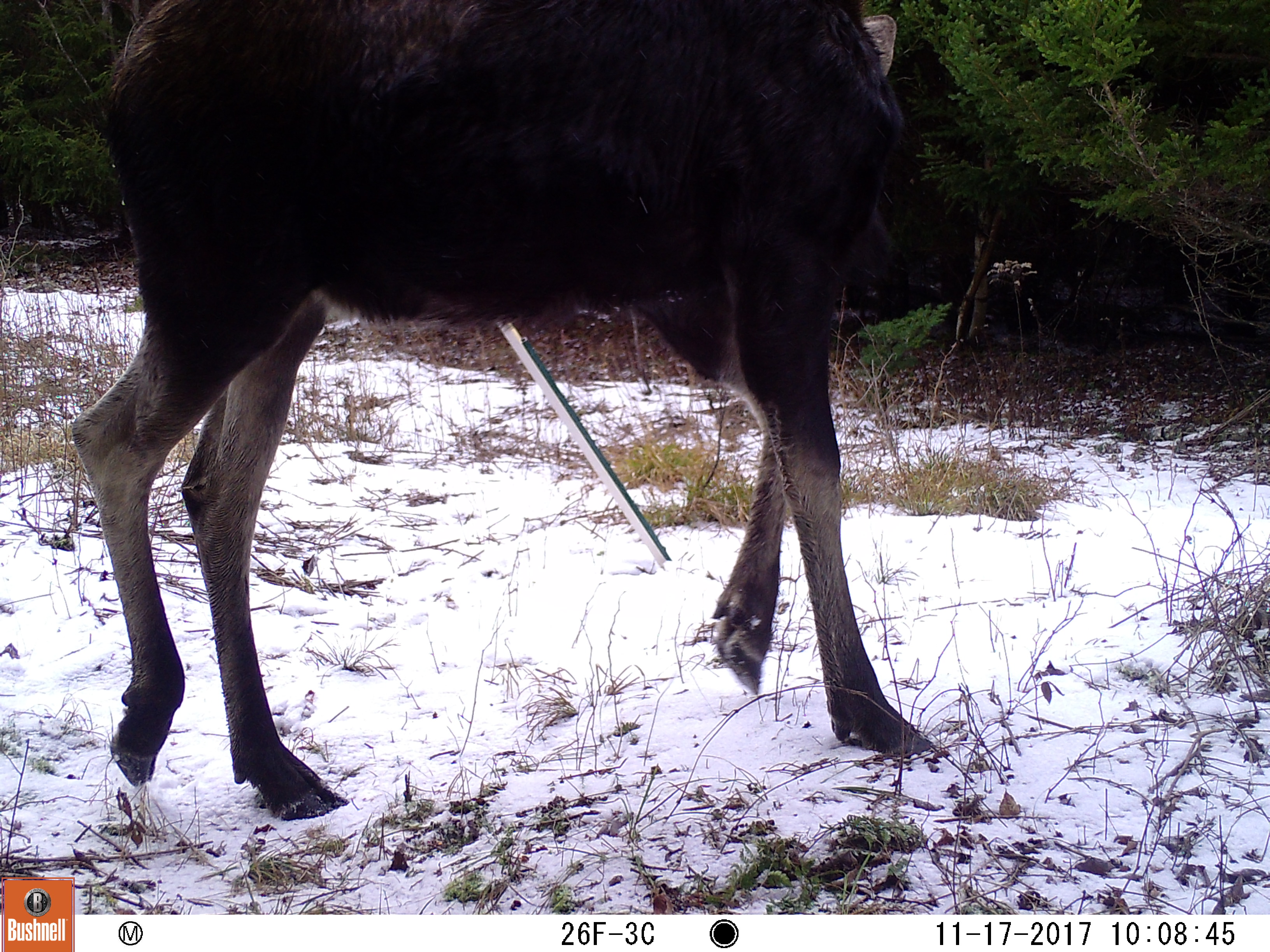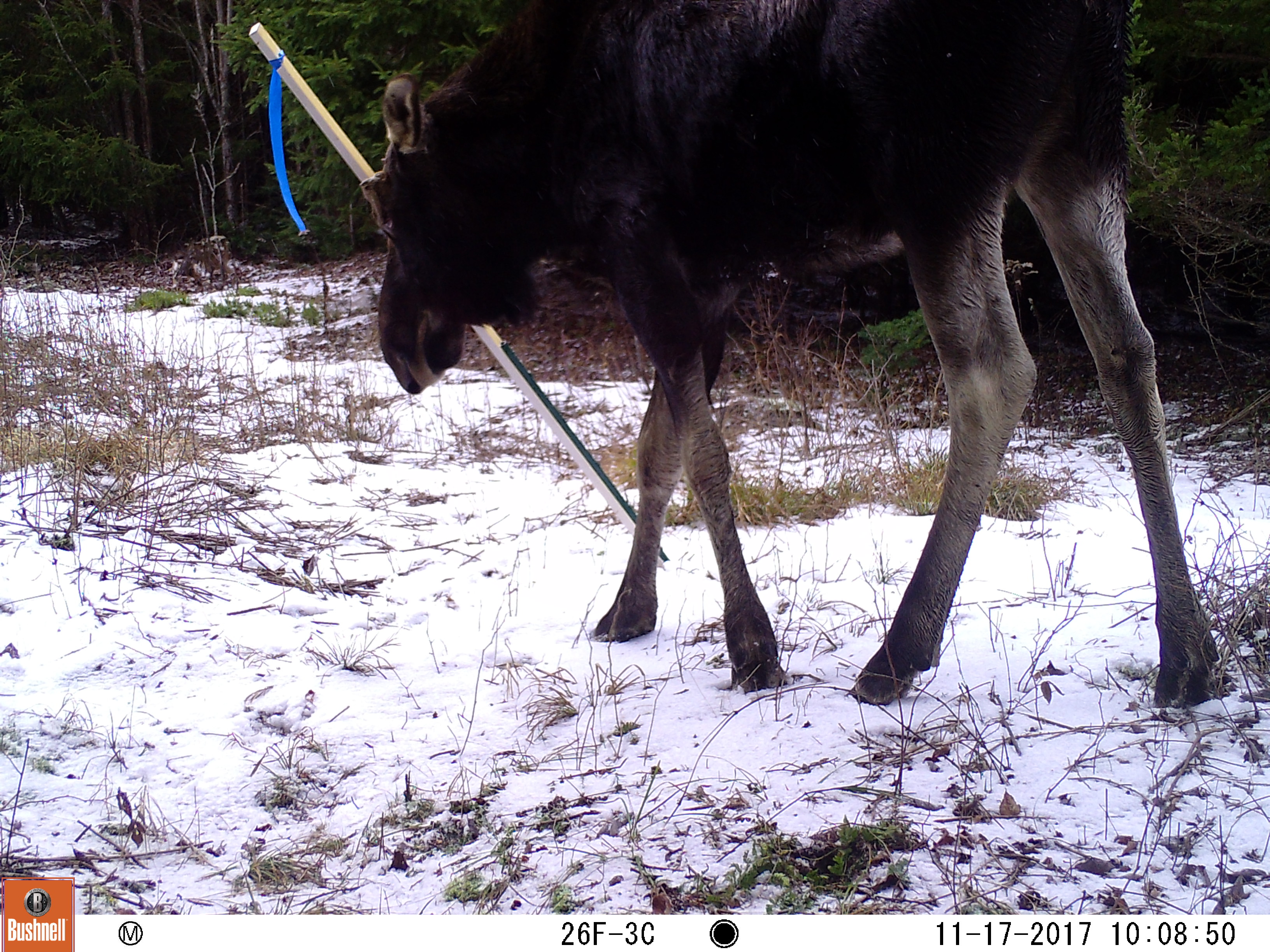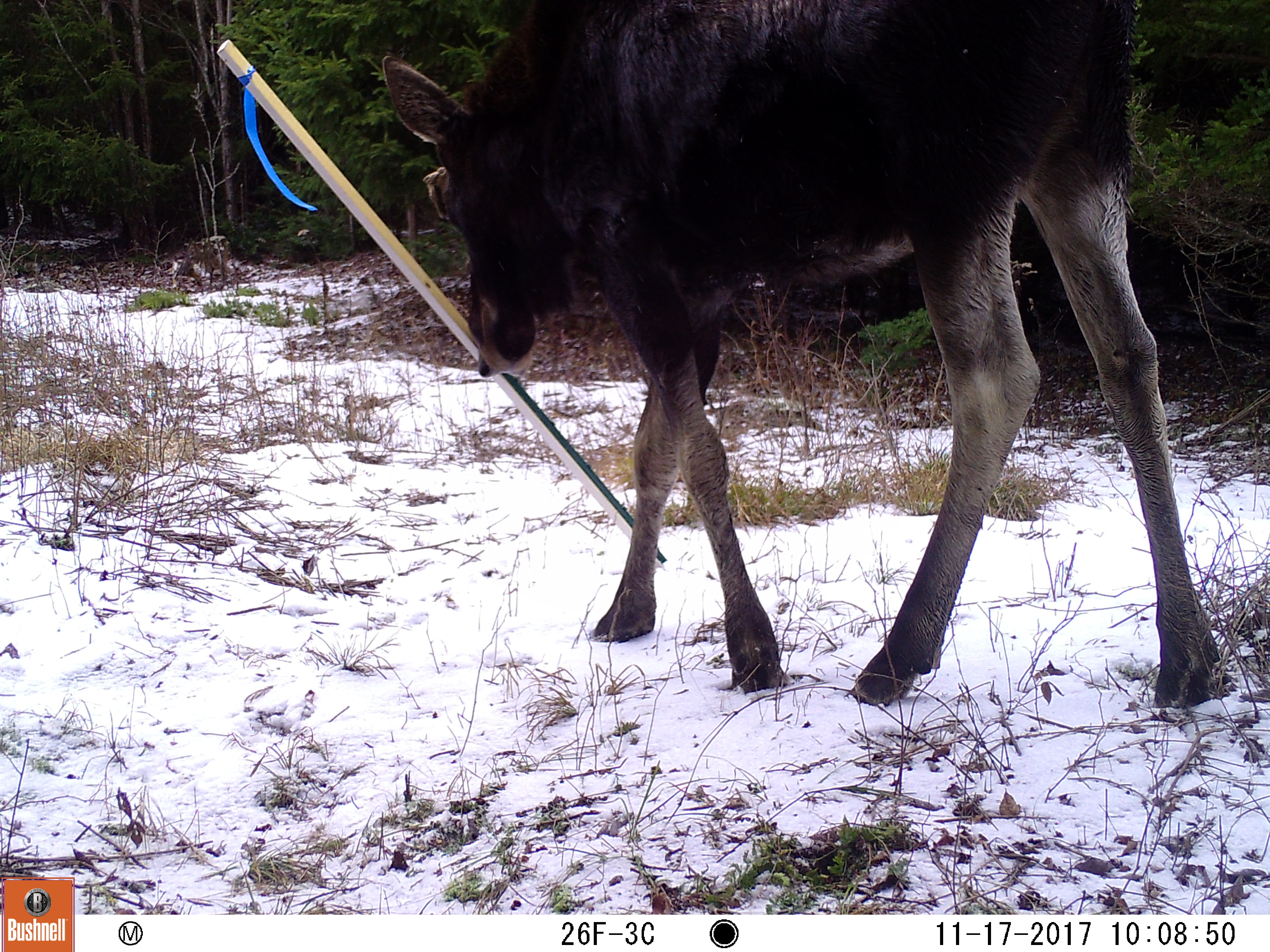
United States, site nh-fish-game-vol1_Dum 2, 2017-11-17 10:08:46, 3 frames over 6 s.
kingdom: Animalia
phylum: Chordata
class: Mammalia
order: Artiodactyla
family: Cervidae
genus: Alces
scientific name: Alces alces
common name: moose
Moose (Alces alces).